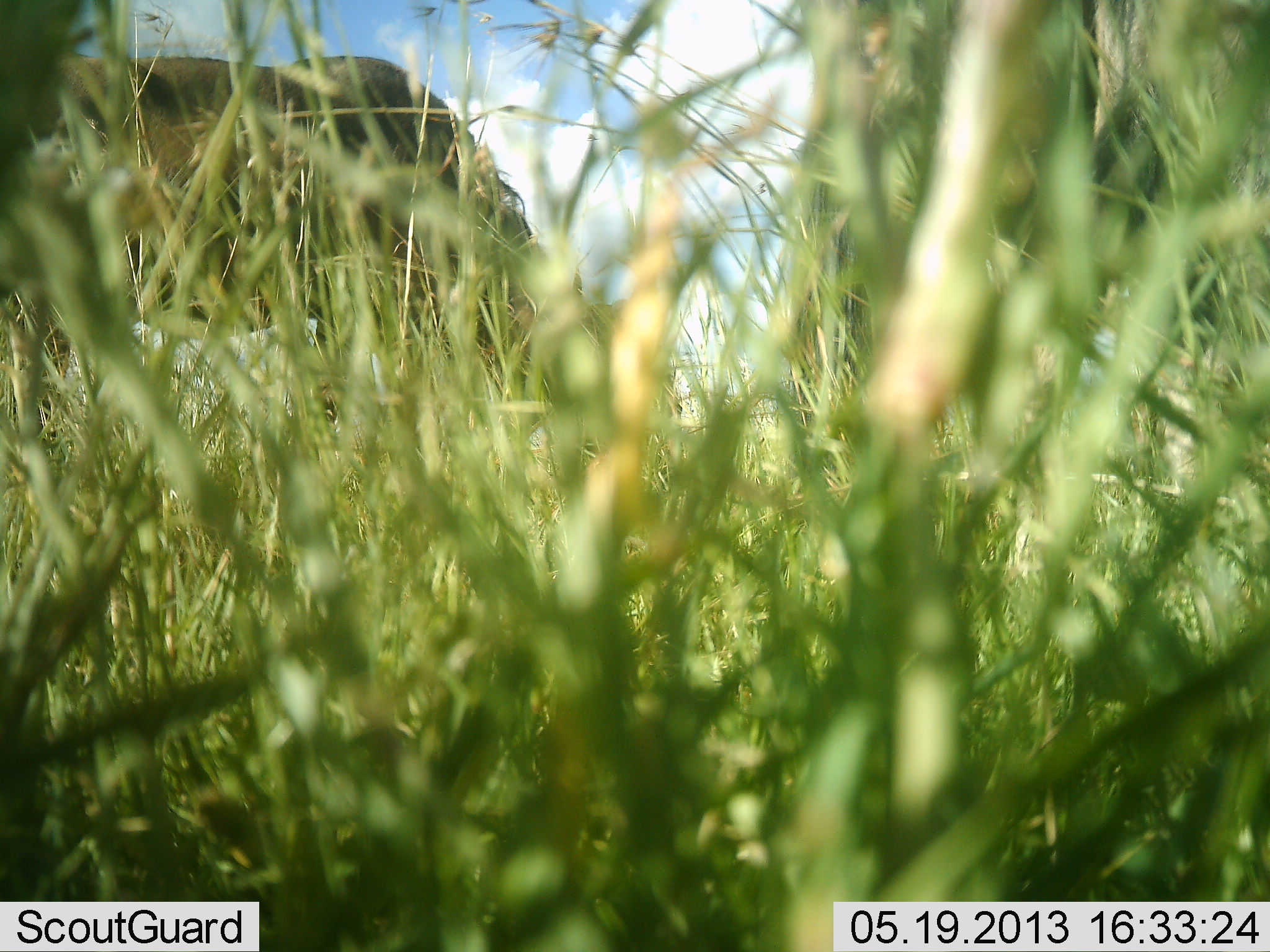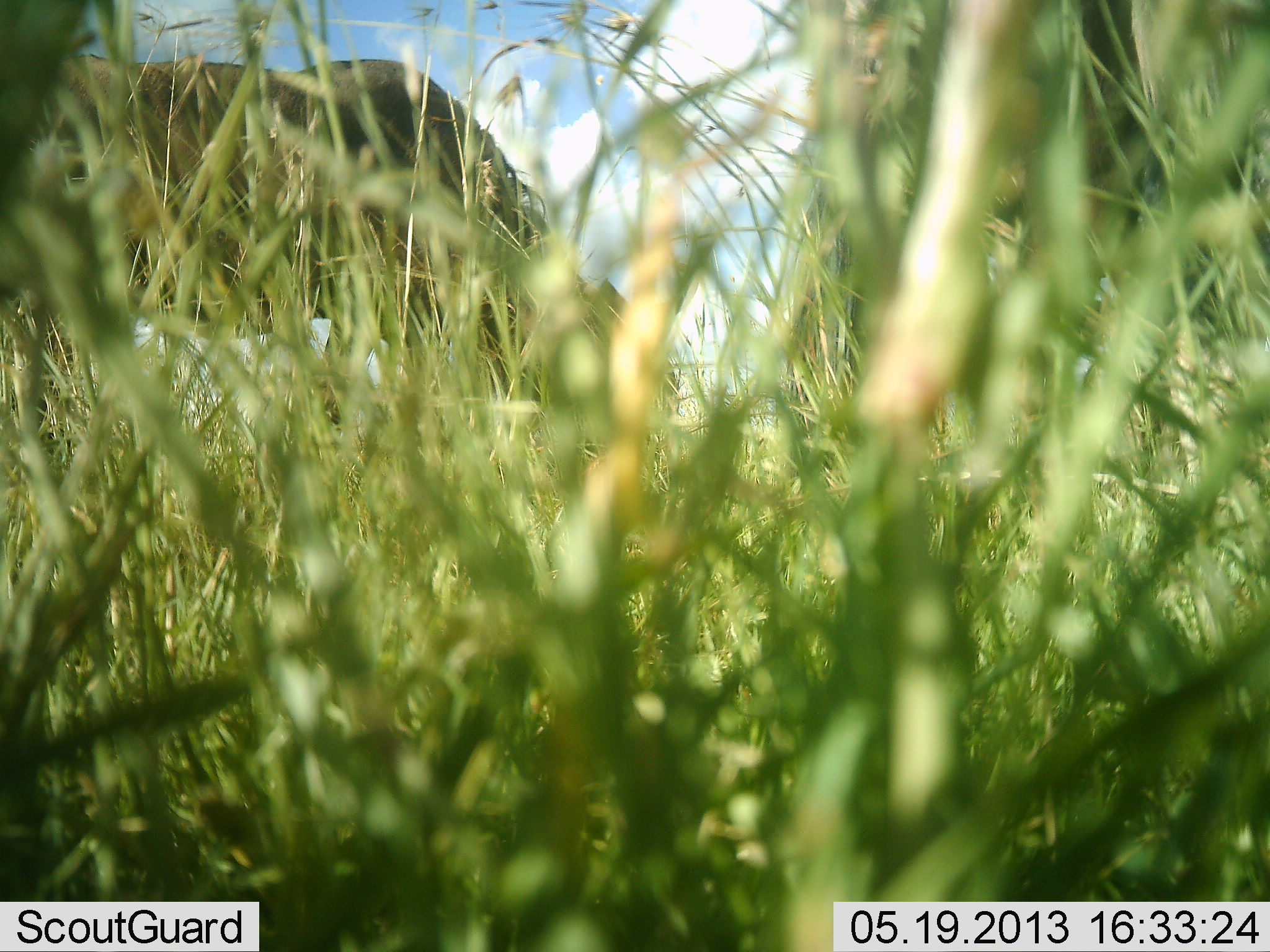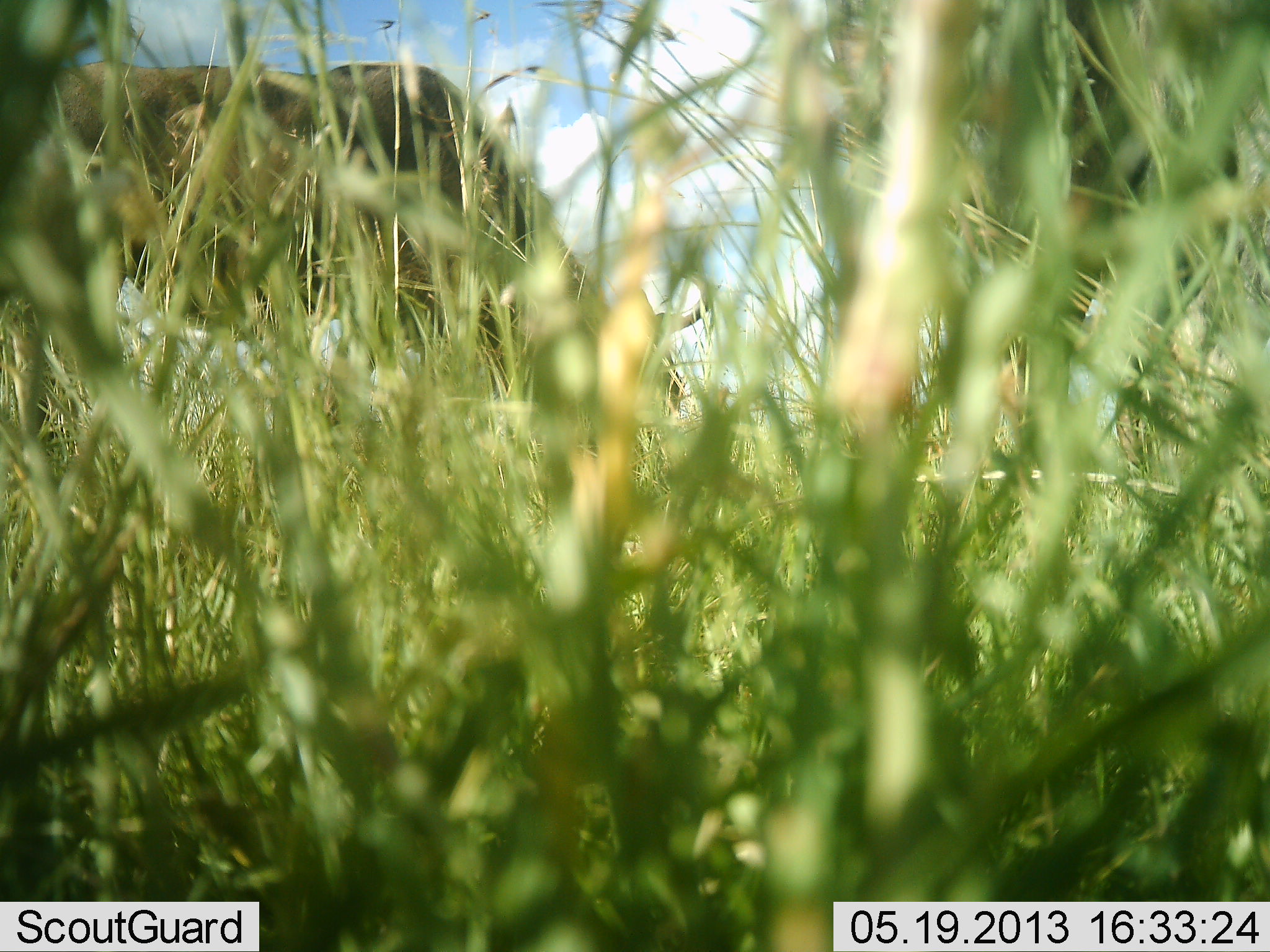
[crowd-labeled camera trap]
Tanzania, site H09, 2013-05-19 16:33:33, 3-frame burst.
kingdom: Animalia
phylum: Chordata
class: Mammalia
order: Artiodactyla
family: Bovidae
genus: Connochaetes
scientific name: Connochaetes taurinus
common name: blue wildebeest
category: wildebeest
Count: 1.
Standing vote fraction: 27%.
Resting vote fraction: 0%.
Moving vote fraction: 0%.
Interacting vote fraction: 0%.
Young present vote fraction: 0%.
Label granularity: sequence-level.